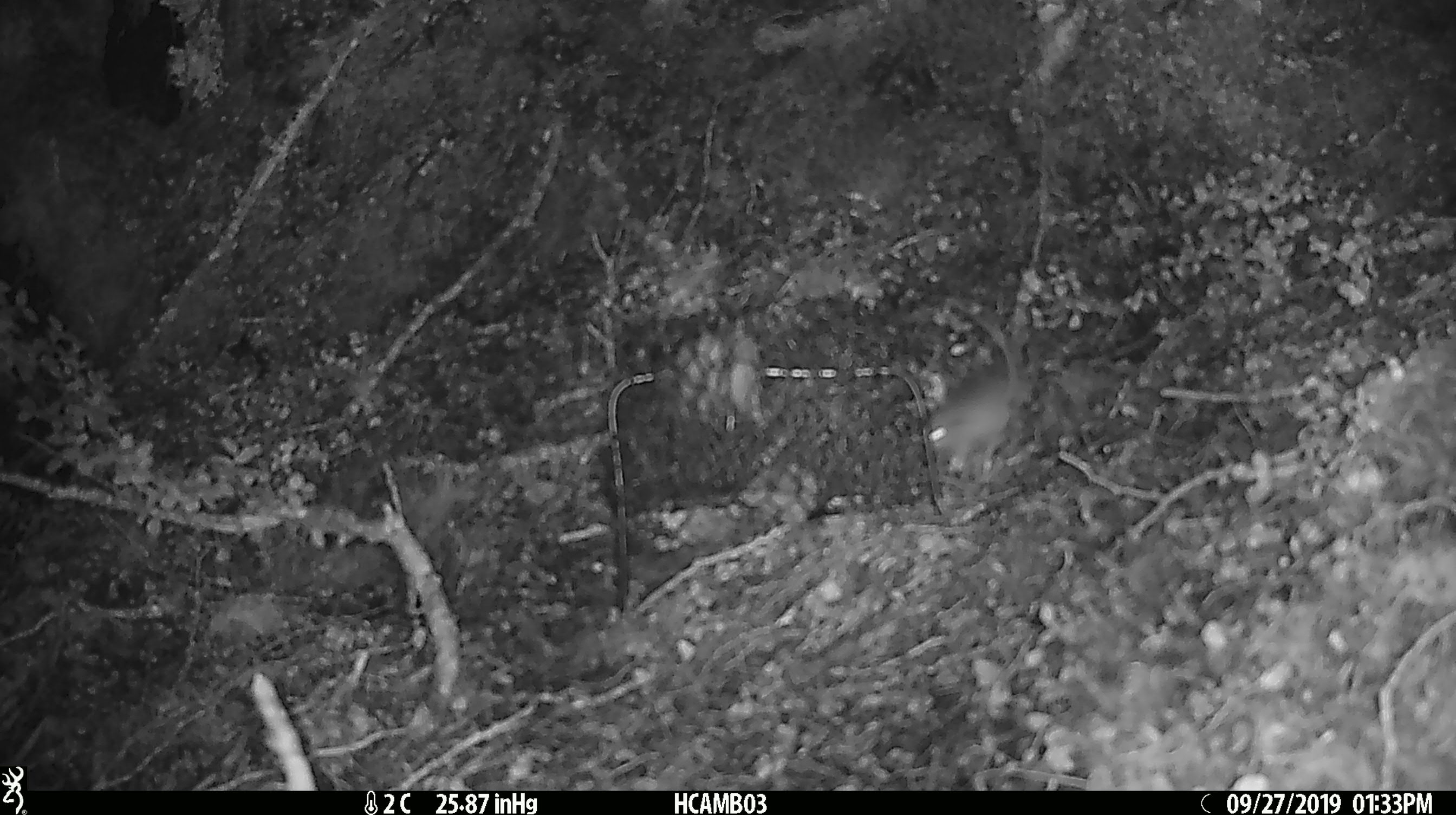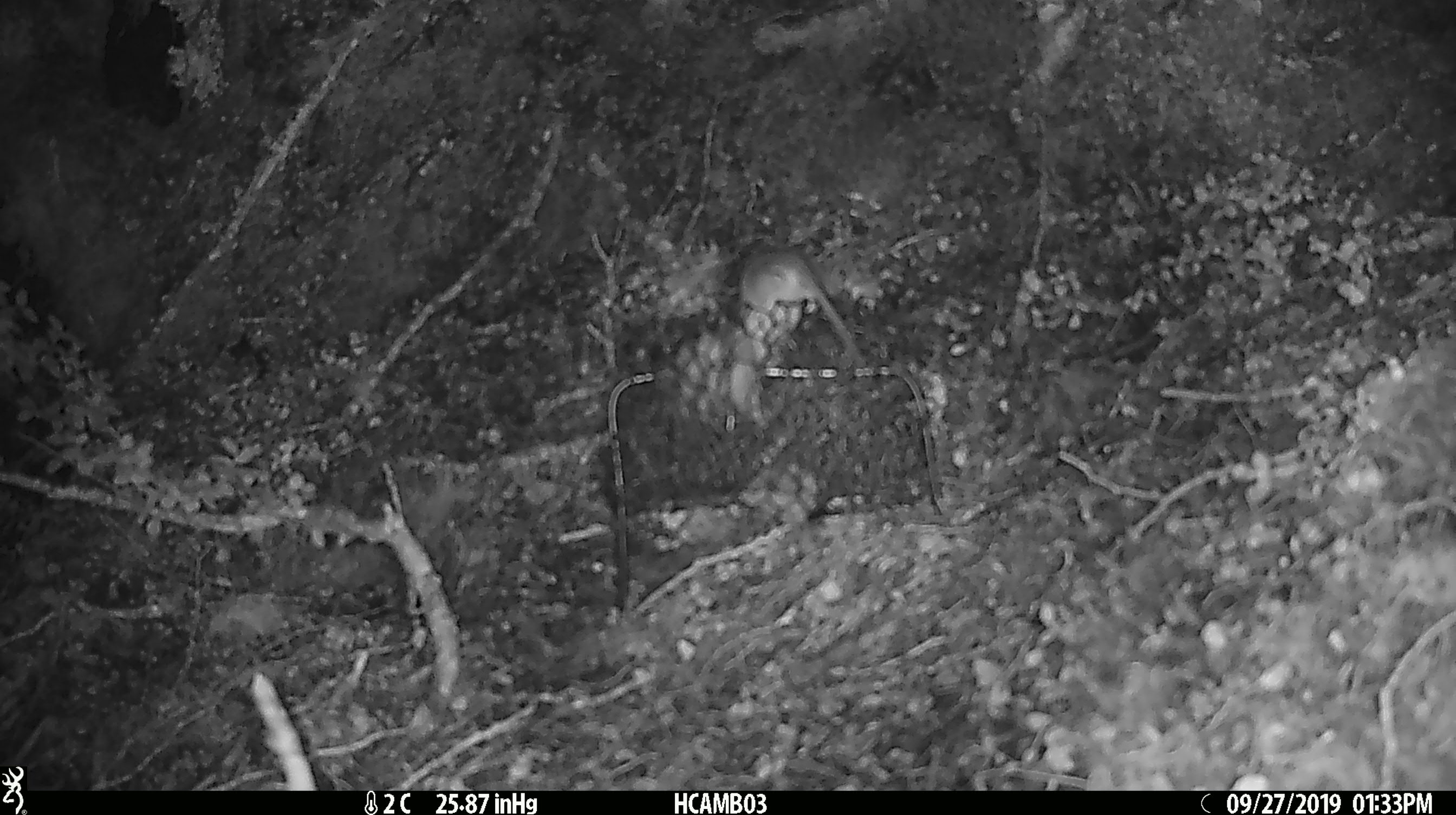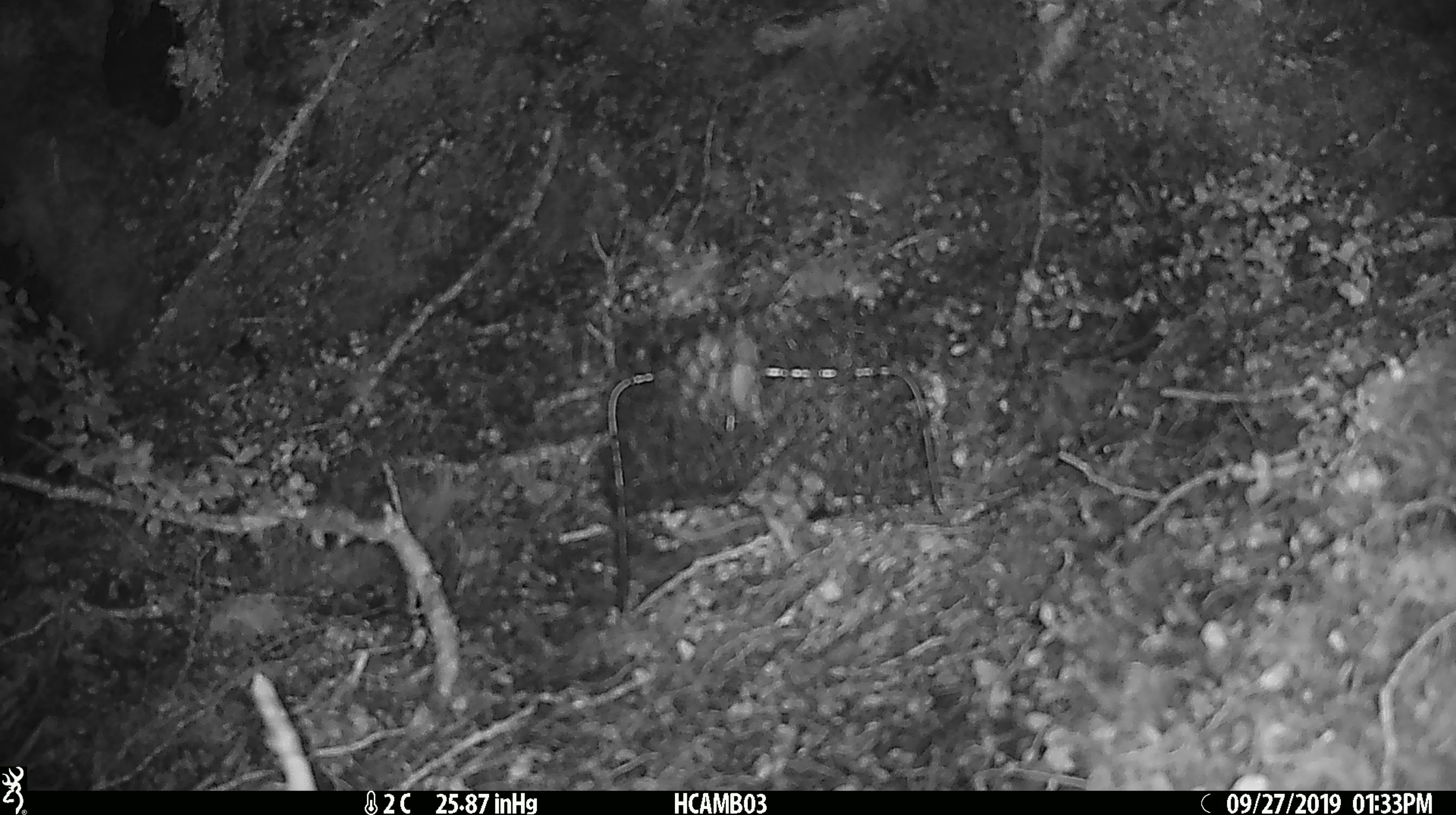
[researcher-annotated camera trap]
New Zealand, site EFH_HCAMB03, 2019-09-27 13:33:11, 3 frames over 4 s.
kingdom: Animalia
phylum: Chordata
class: Mammalia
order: Rodentia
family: Muridae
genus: Mus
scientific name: Mus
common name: mouse